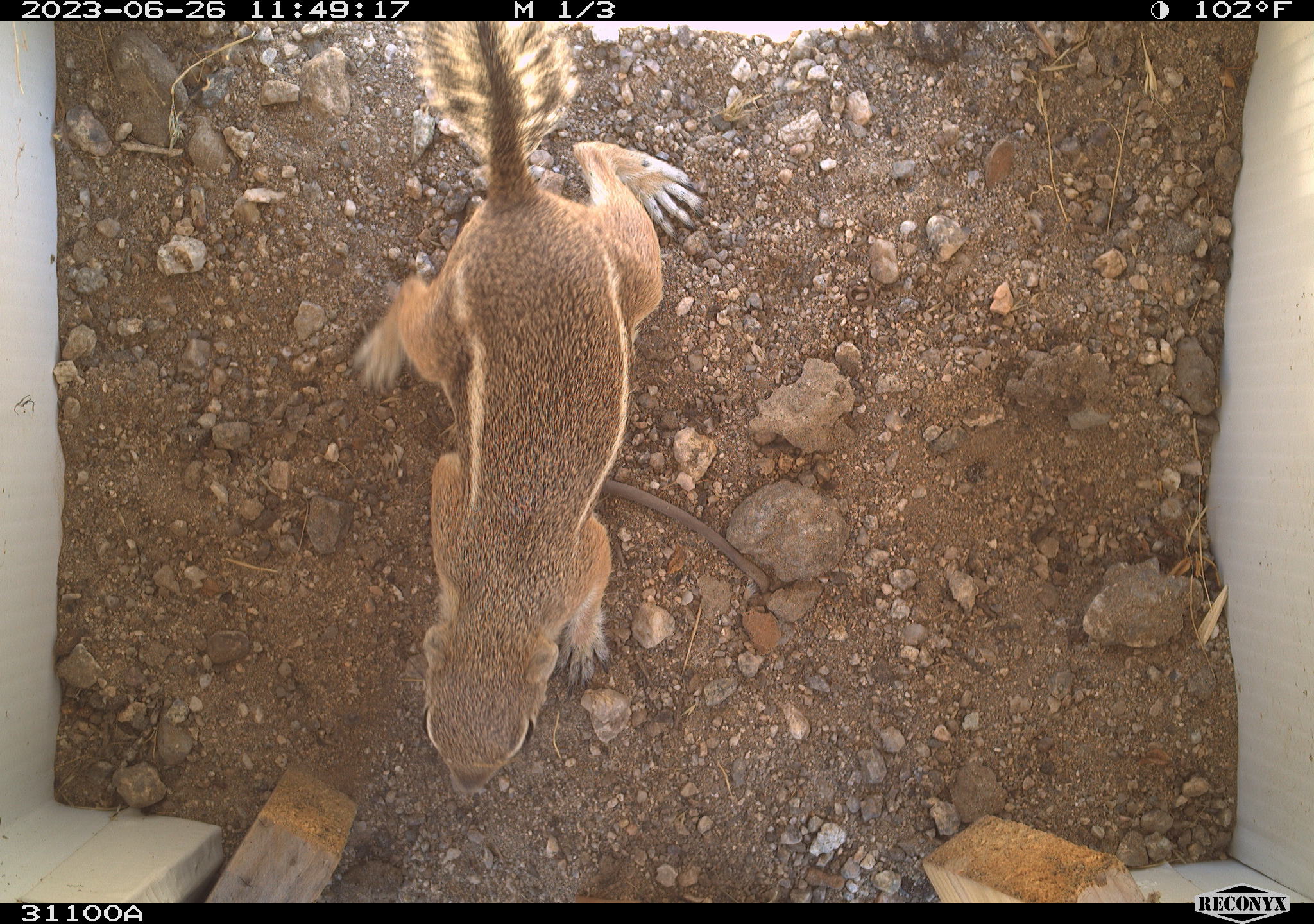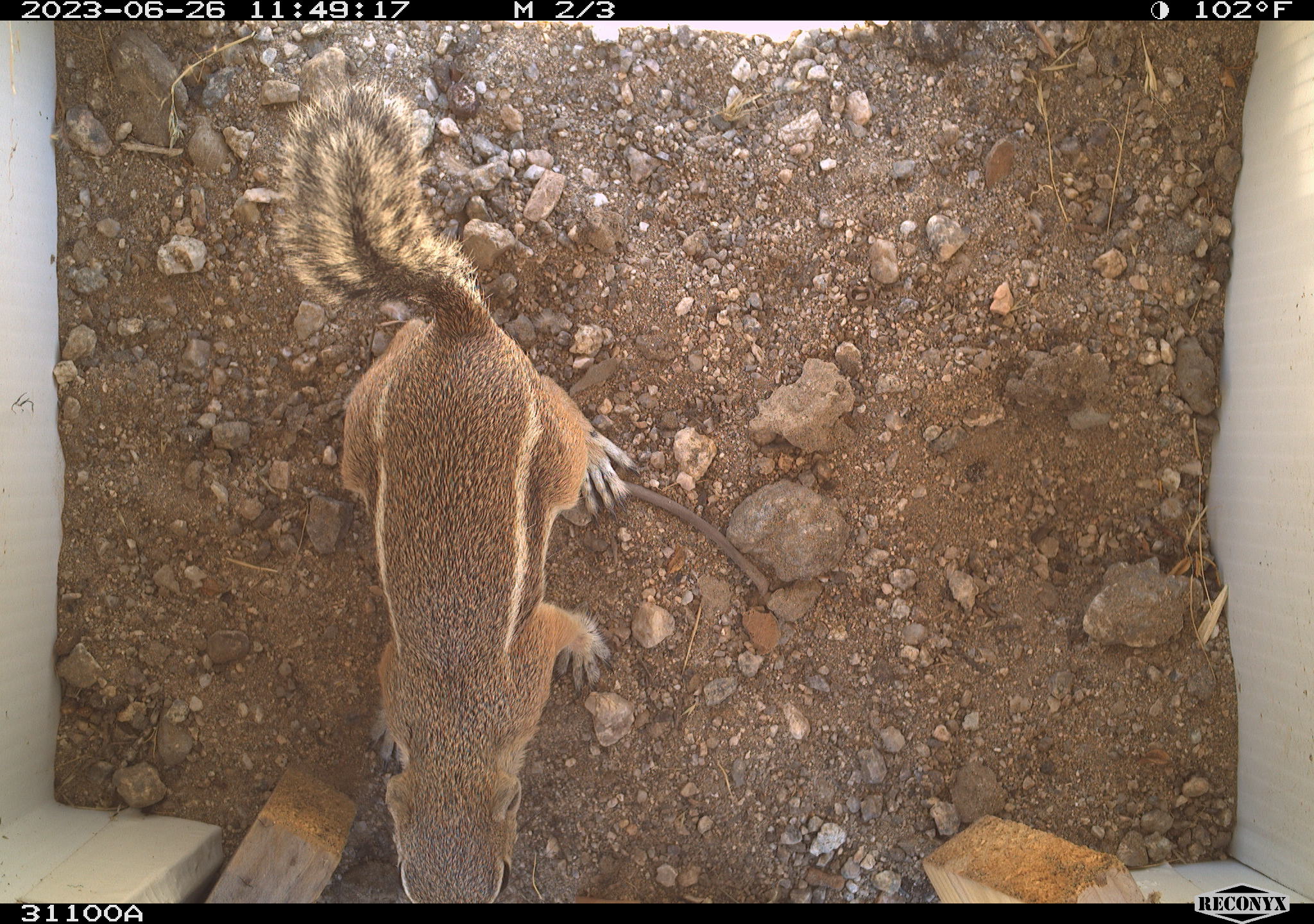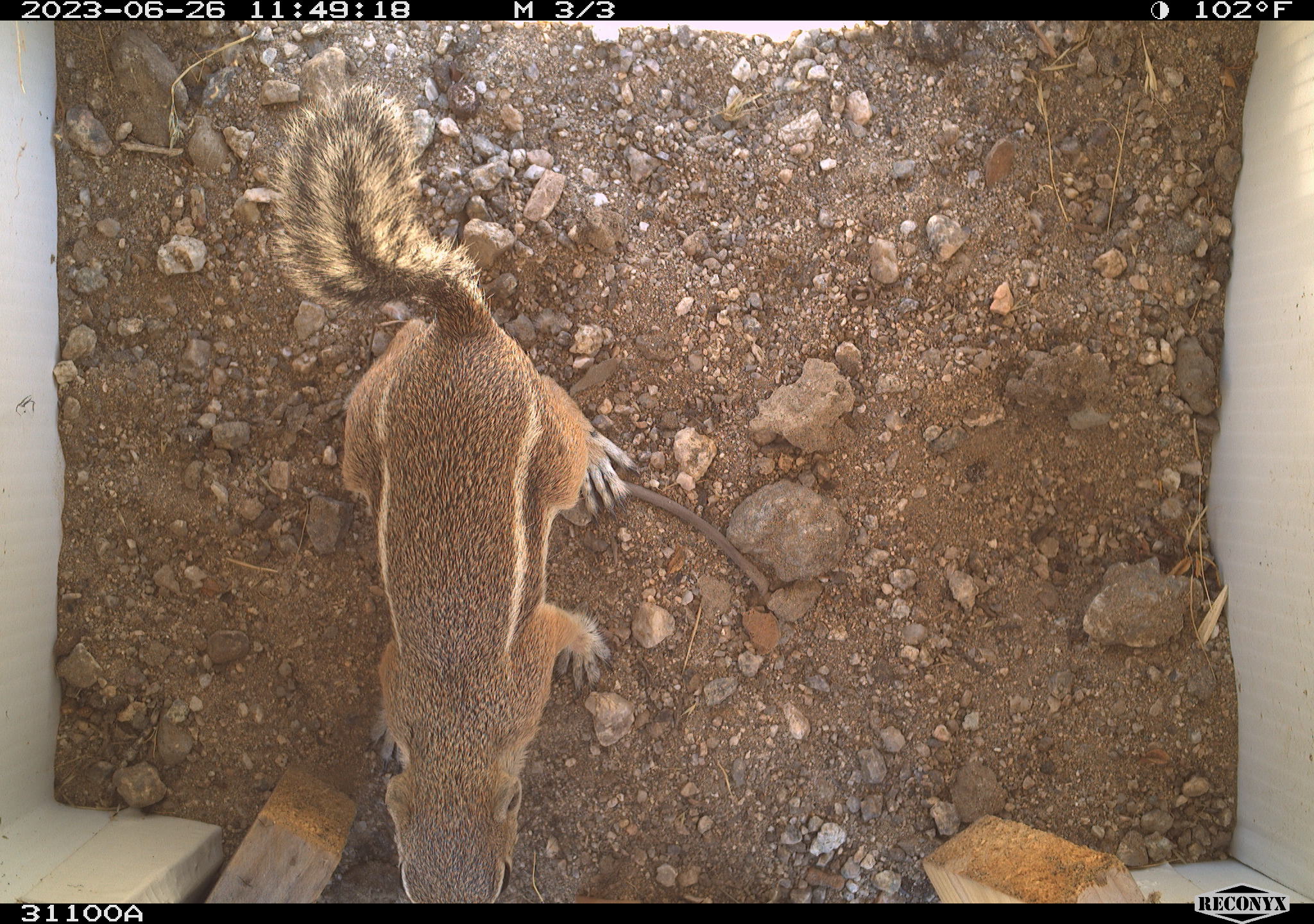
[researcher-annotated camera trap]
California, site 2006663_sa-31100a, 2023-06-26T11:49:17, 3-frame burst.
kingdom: Animalia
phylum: Chordata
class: Mammalia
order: Rodentia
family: Sciuridae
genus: Ammospermophilus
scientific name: Ammospermophilus leucurus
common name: white-tailed antelope squirrel